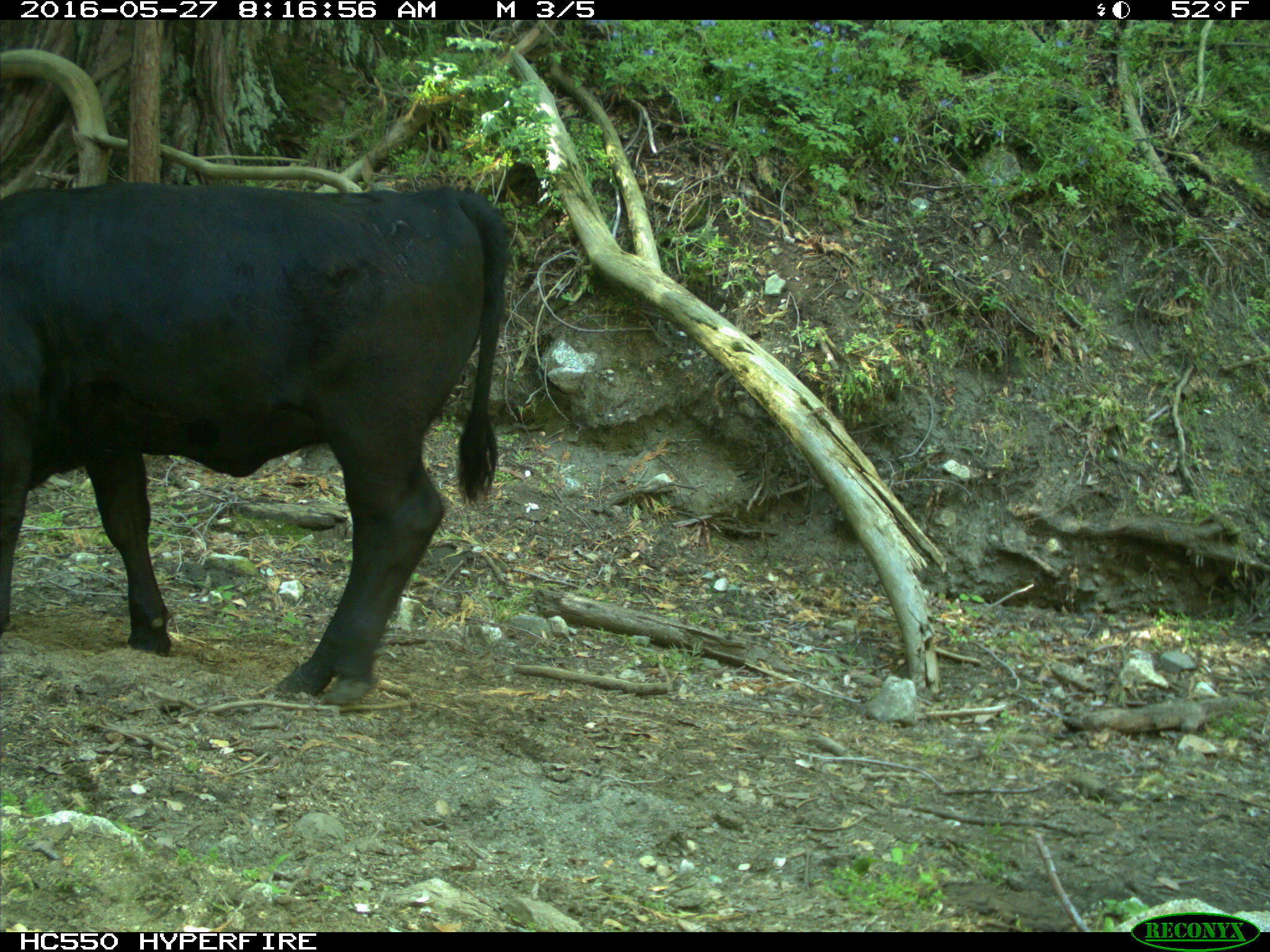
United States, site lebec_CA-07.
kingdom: Animalia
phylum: Chordata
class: Mammalia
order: Artiodactyla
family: Bovidae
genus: Bos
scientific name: Bos taurus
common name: domestic cow